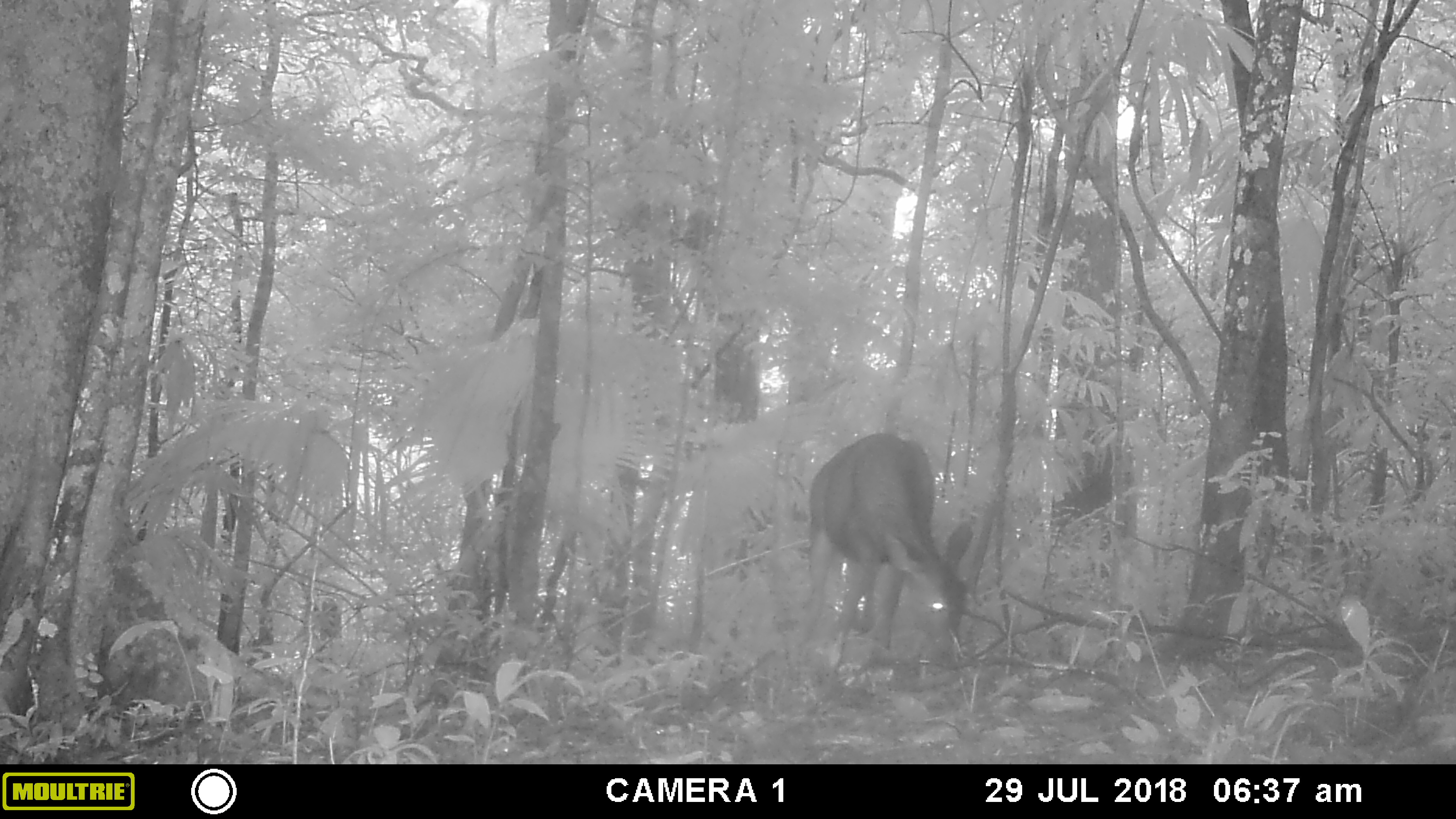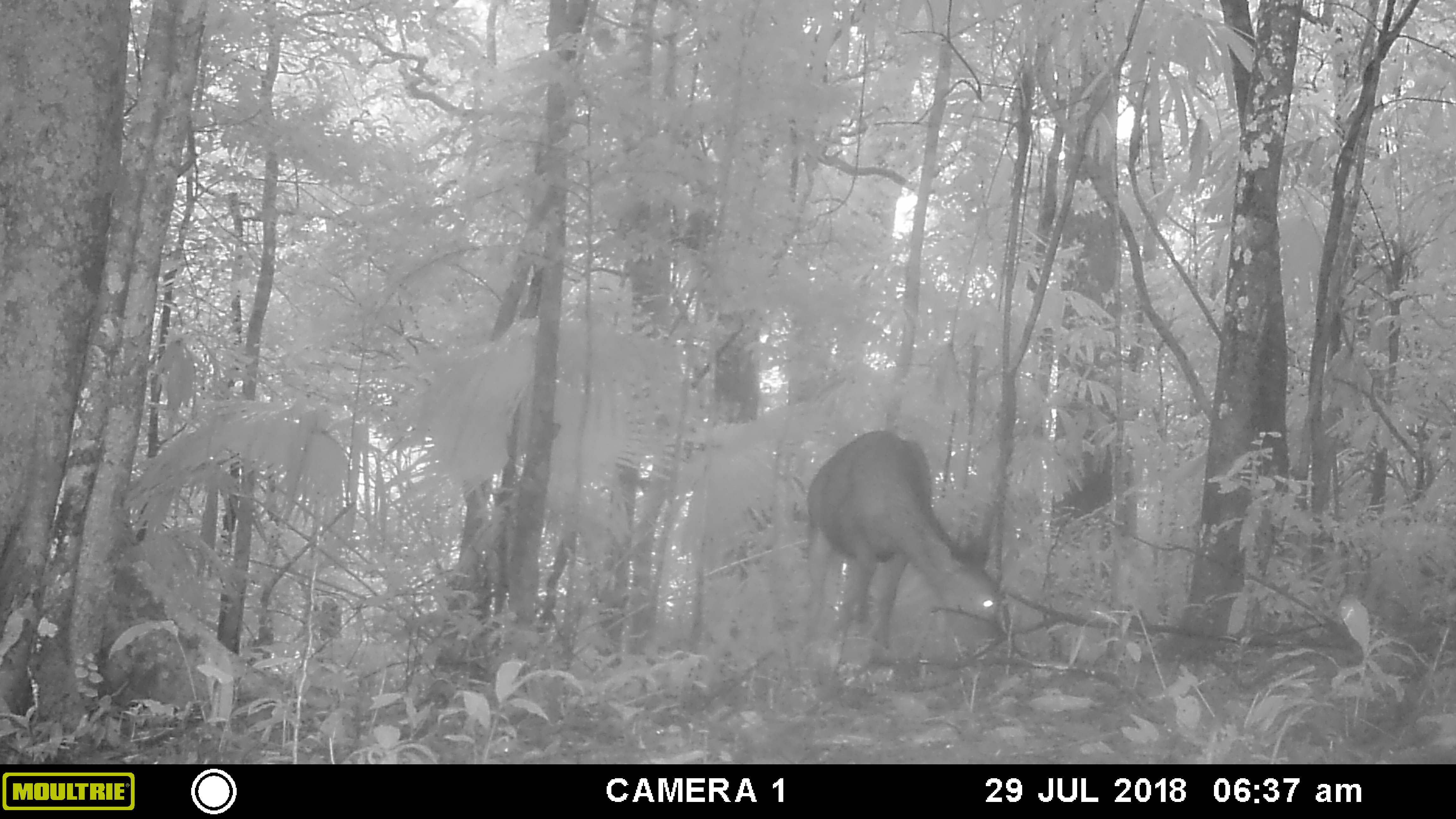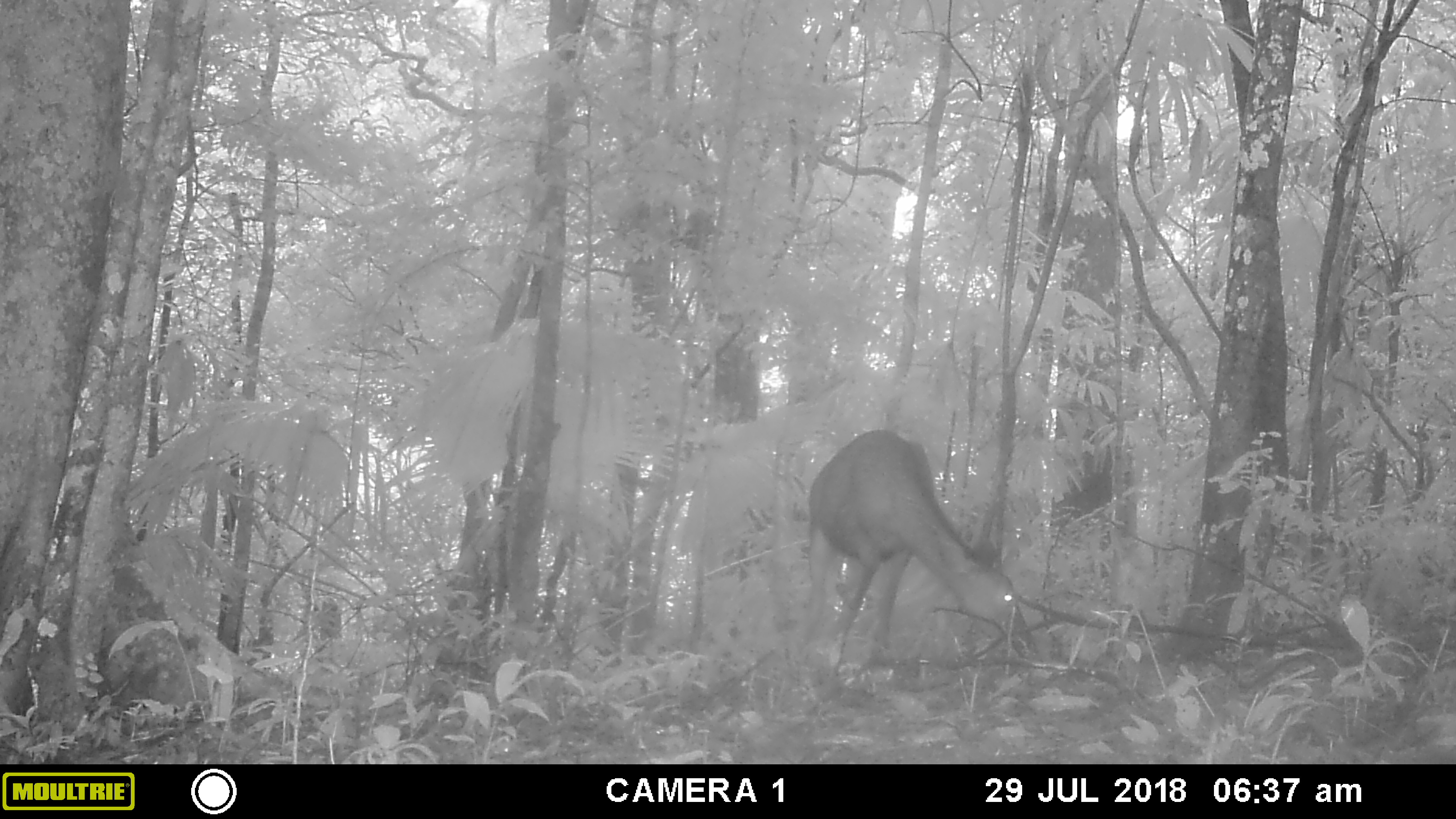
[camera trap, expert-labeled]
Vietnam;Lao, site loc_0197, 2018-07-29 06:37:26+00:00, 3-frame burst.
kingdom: Animalia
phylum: Chordata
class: Mammalia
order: Artiodactyla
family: Cervidae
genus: Rusa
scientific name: Rusa unicolor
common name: sambar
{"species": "sambar (Rusa unicolor)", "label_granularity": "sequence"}